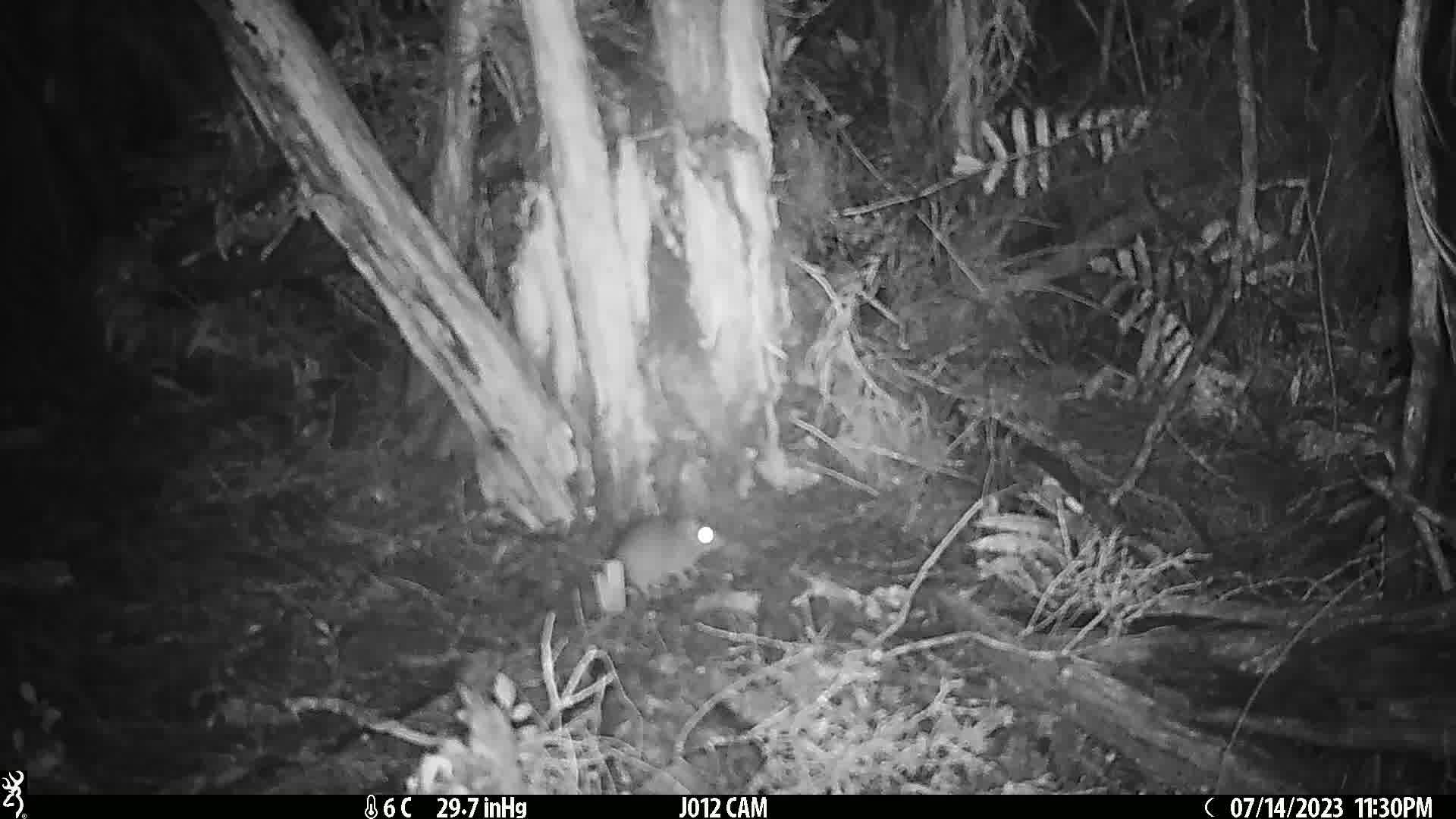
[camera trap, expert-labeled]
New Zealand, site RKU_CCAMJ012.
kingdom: Animalia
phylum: Chordata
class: Mammalia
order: Rodentia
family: Muridae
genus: Rattus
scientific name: Rattus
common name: rat